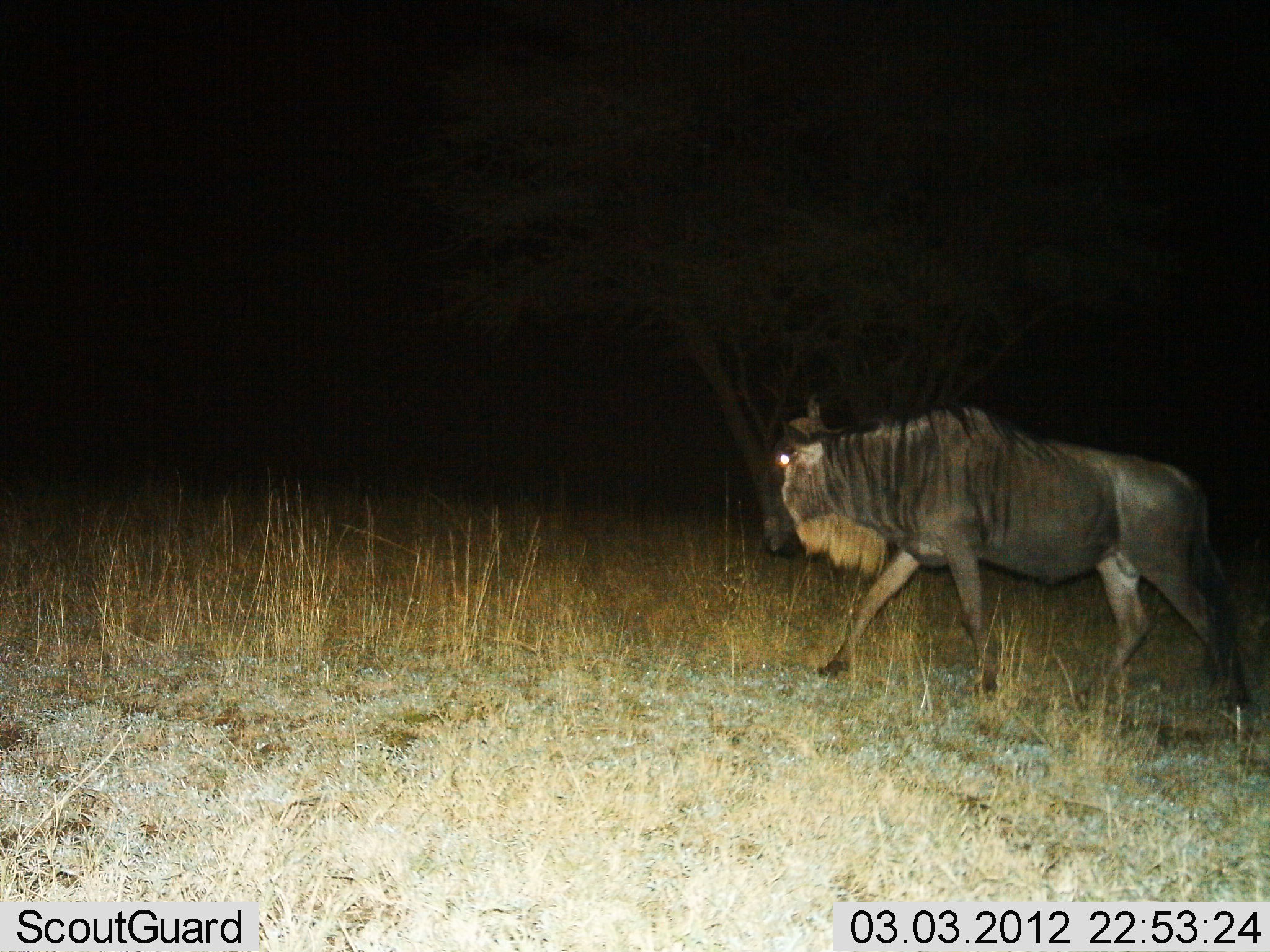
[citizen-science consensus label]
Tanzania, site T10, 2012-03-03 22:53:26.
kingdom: Animalia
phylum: Chordata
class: Mammalia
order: Artiodactyla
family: Bovidae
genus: Connochaetes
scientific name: Connochaetes taurinus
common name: blue wildebeest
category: wildebeest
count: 1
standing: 6%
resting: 0%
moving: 94%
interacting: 0%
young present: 0%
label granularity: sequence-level